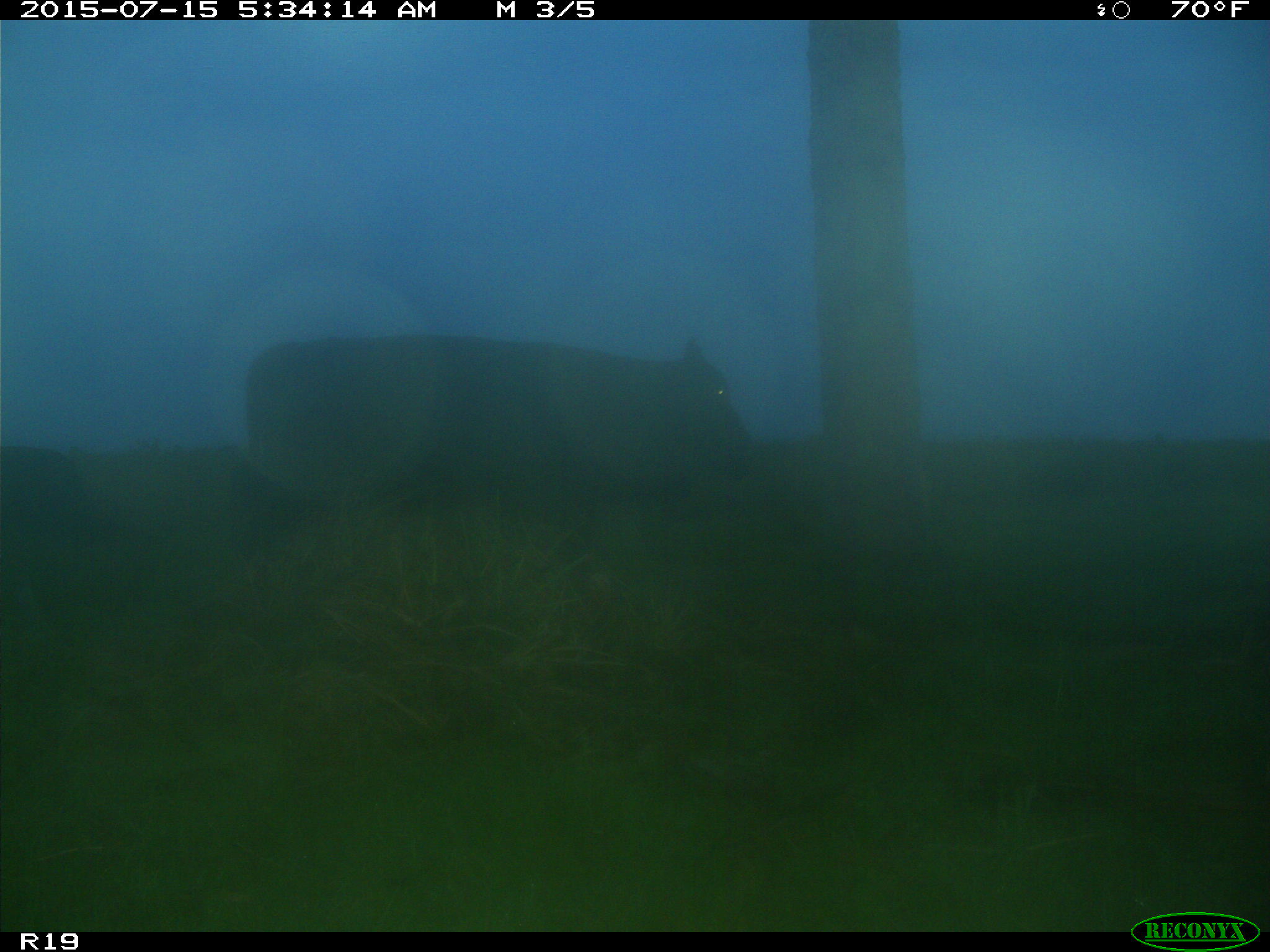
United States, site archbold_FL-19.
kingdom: Animalia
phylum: Chordata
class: Mammalia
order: Artiodactyla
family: Bovidae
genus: Bos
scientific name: Bos taurus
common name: domestic cow